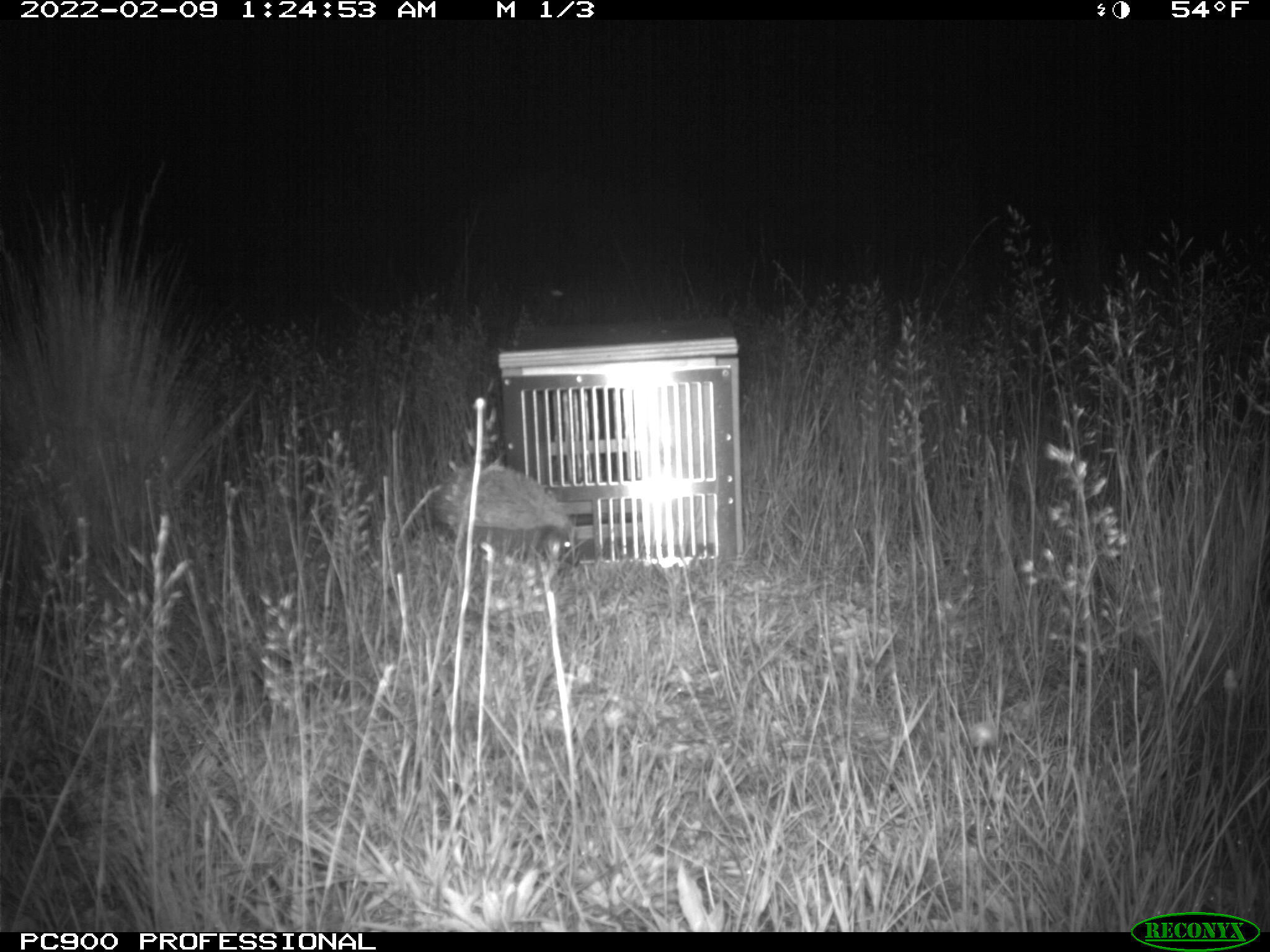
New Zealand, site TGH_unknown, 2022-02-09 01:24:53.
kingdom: Animalia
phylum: Chordata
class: Mammalia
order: Eulipotyphla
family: Erinaceidae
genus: Erinaceus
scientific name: Erinaceus europaeus europaeus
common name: european hedgehog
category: hedgehog